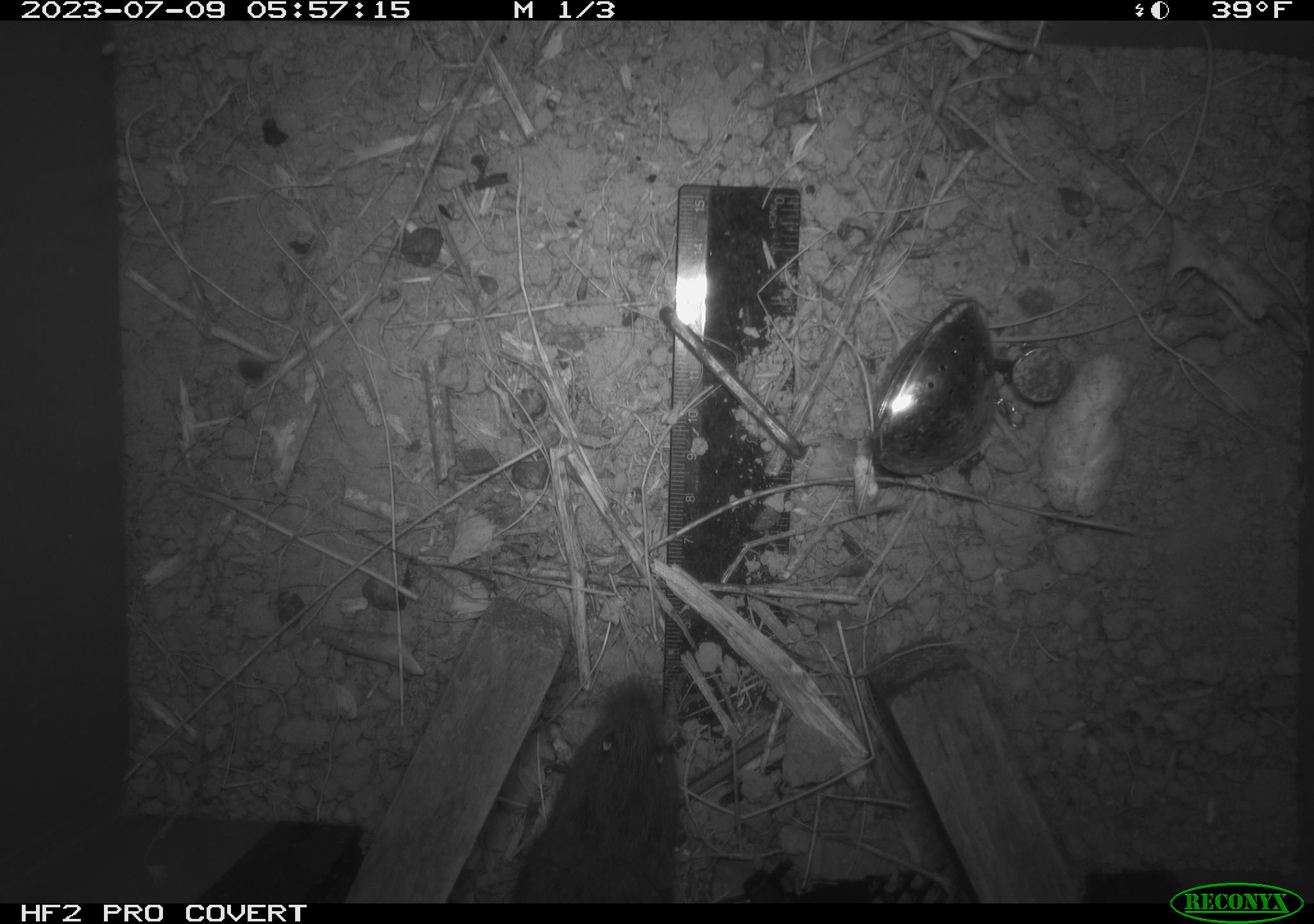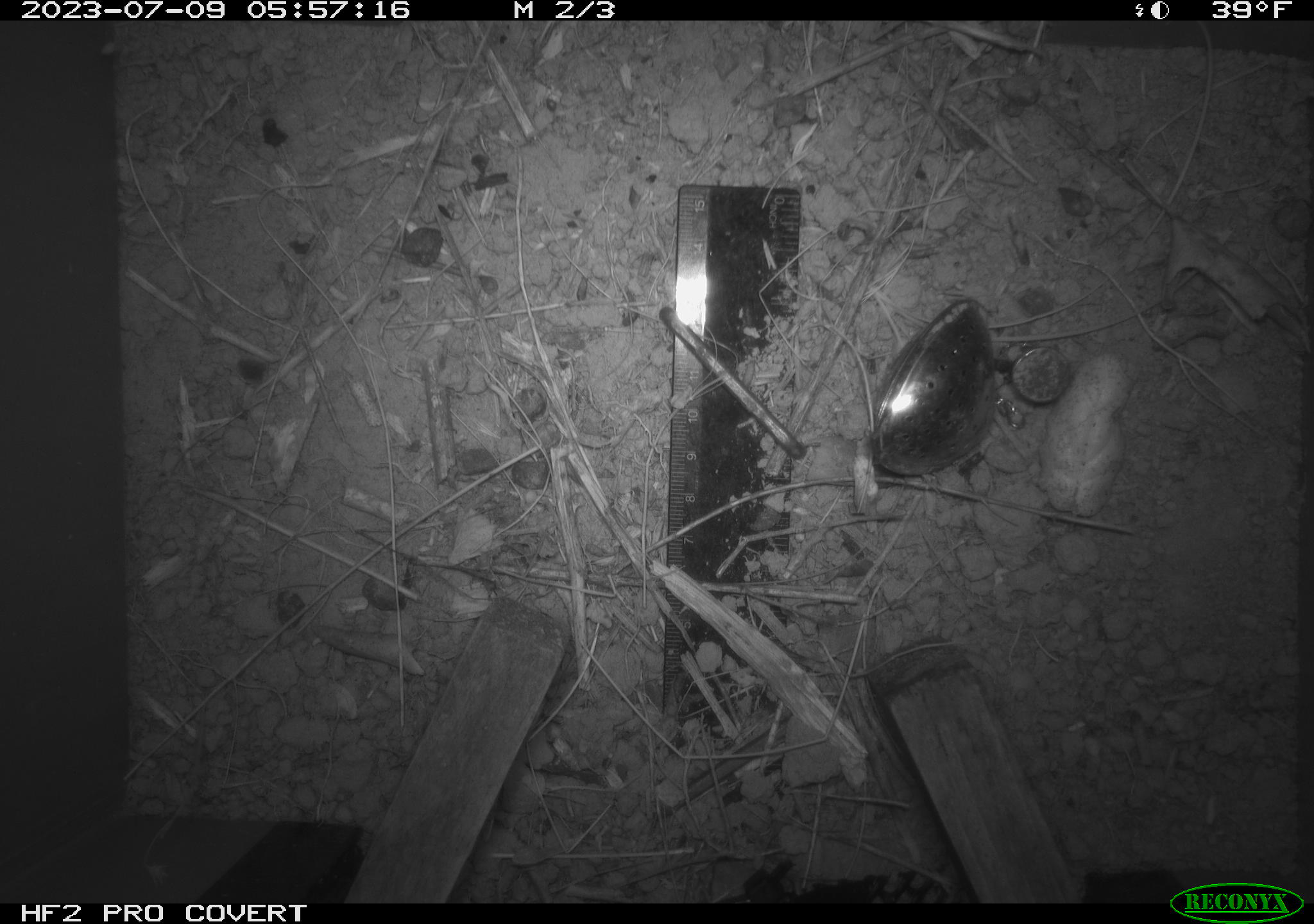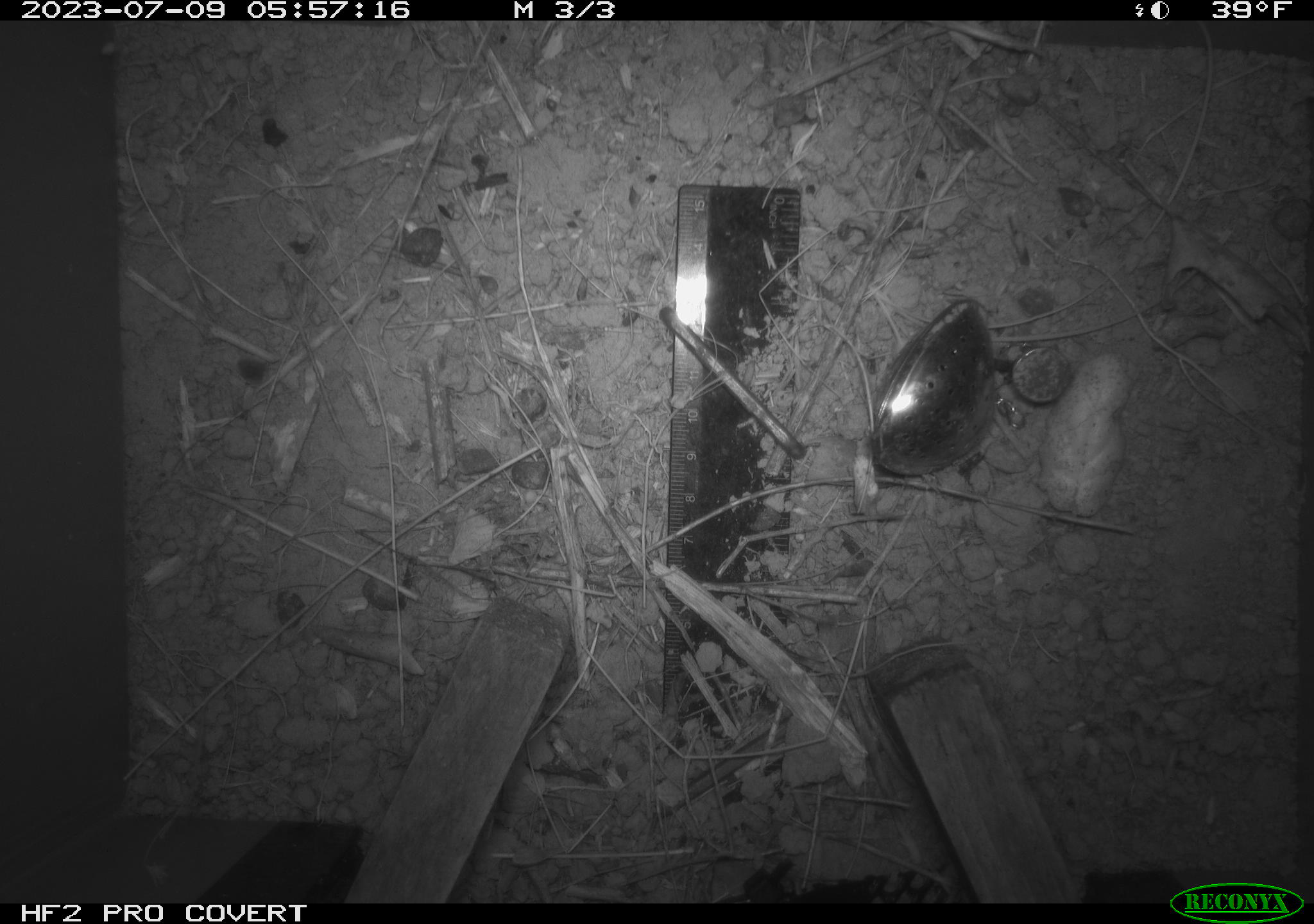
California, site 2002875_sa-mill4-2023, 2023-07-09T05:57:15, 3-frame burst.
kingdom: Animalia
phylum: Chordata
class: Mammalia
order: Rodentia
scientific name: Rodentia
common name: mouse species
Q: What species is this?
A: Mouse species (Rodentia).